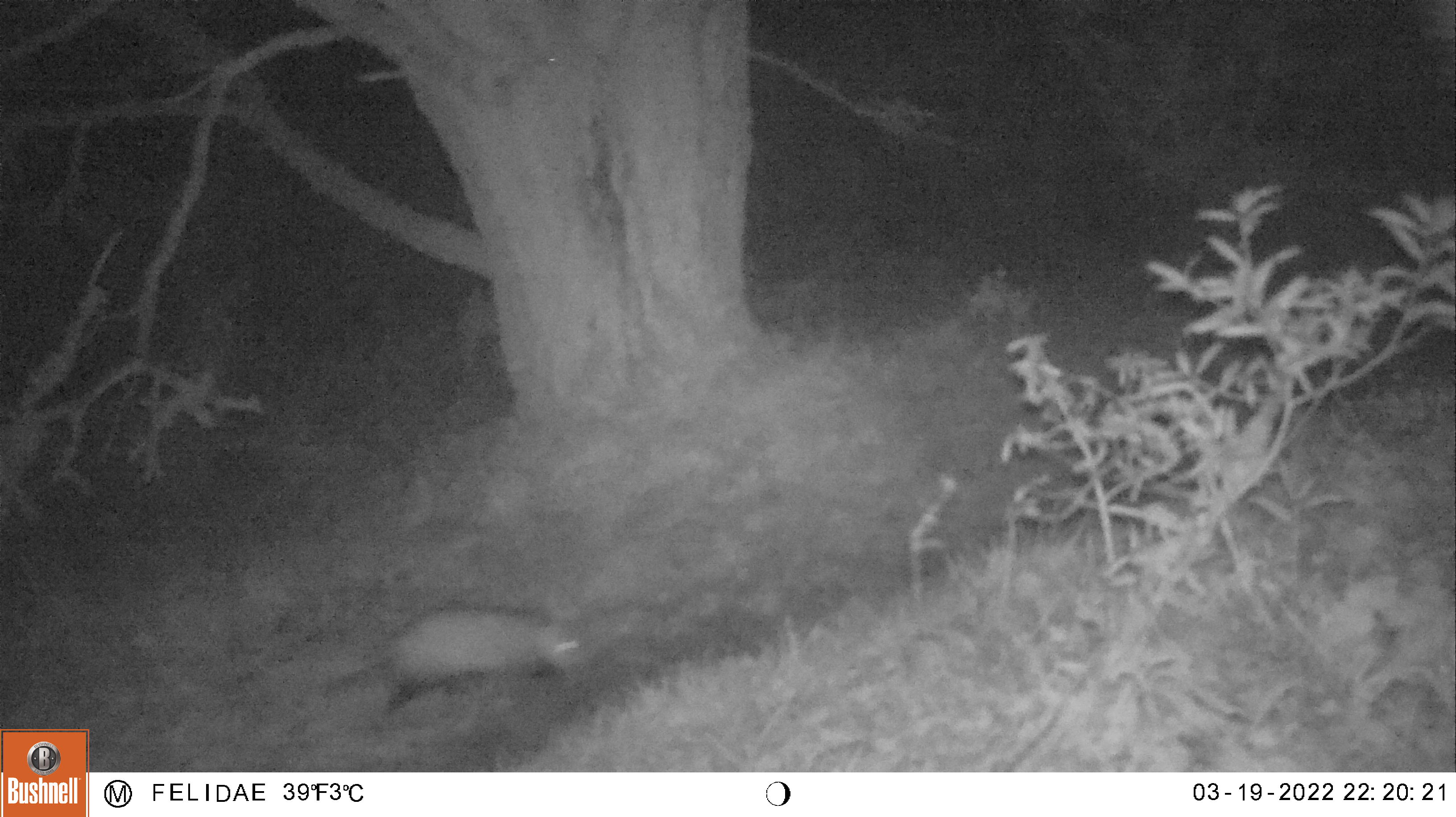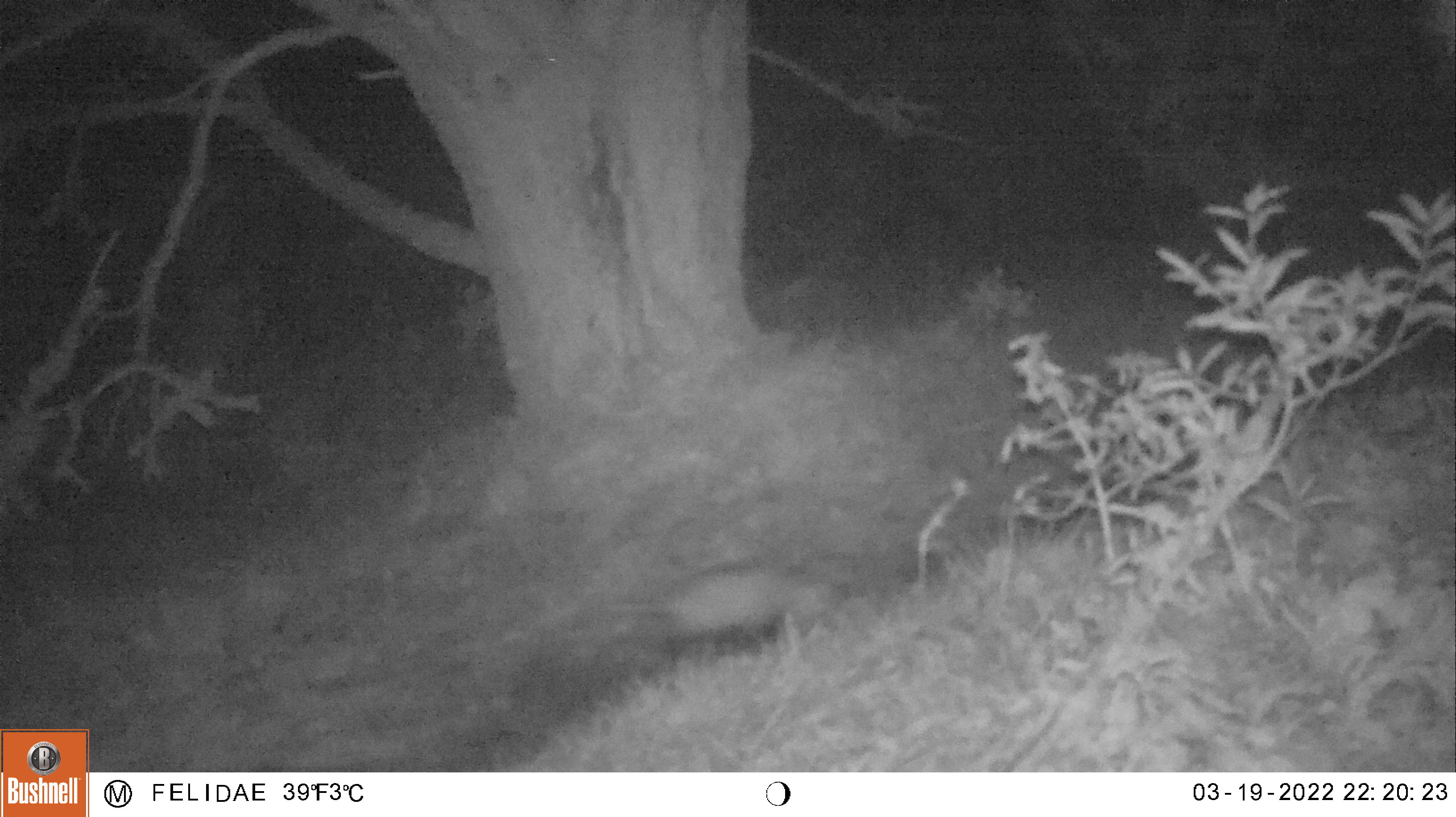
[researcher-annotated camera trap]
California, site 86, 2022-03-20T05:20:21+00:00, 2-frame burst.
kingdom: Animalia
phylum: Chordata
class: Mammalia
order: Didelphimorphia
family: Didelphidae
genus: Didelphis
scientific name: Didelphis virginiana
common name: virginia opossum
Virginia opossum (Didelphis virginiana).